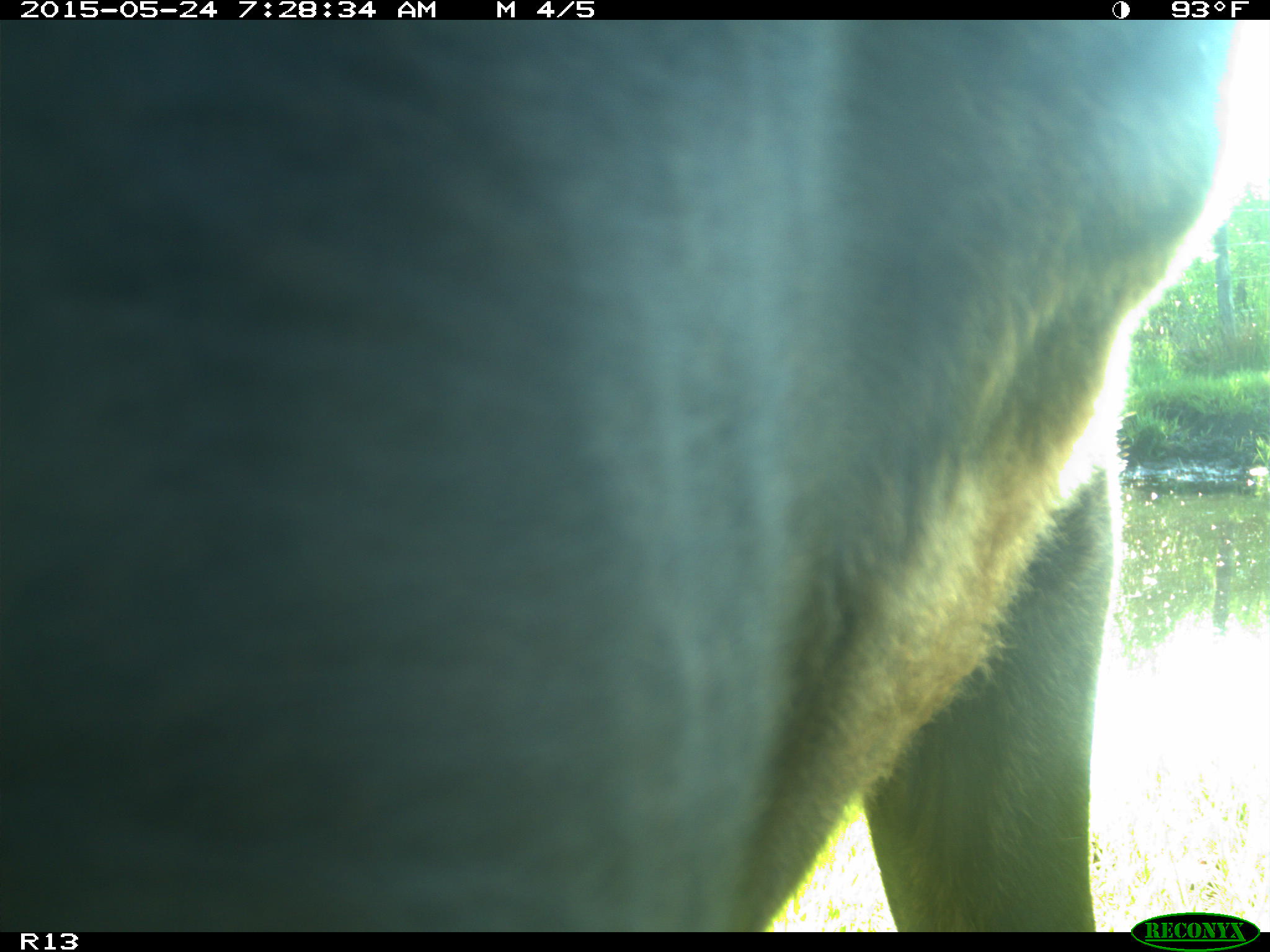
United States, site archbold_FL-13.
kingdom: Animalia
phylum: Chordata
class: Mammalia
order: Artiodactyla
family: Bovidae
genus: Bos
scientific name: Bos taurus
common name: domestic cow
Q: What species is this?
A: Bos taurus (domestic cow).